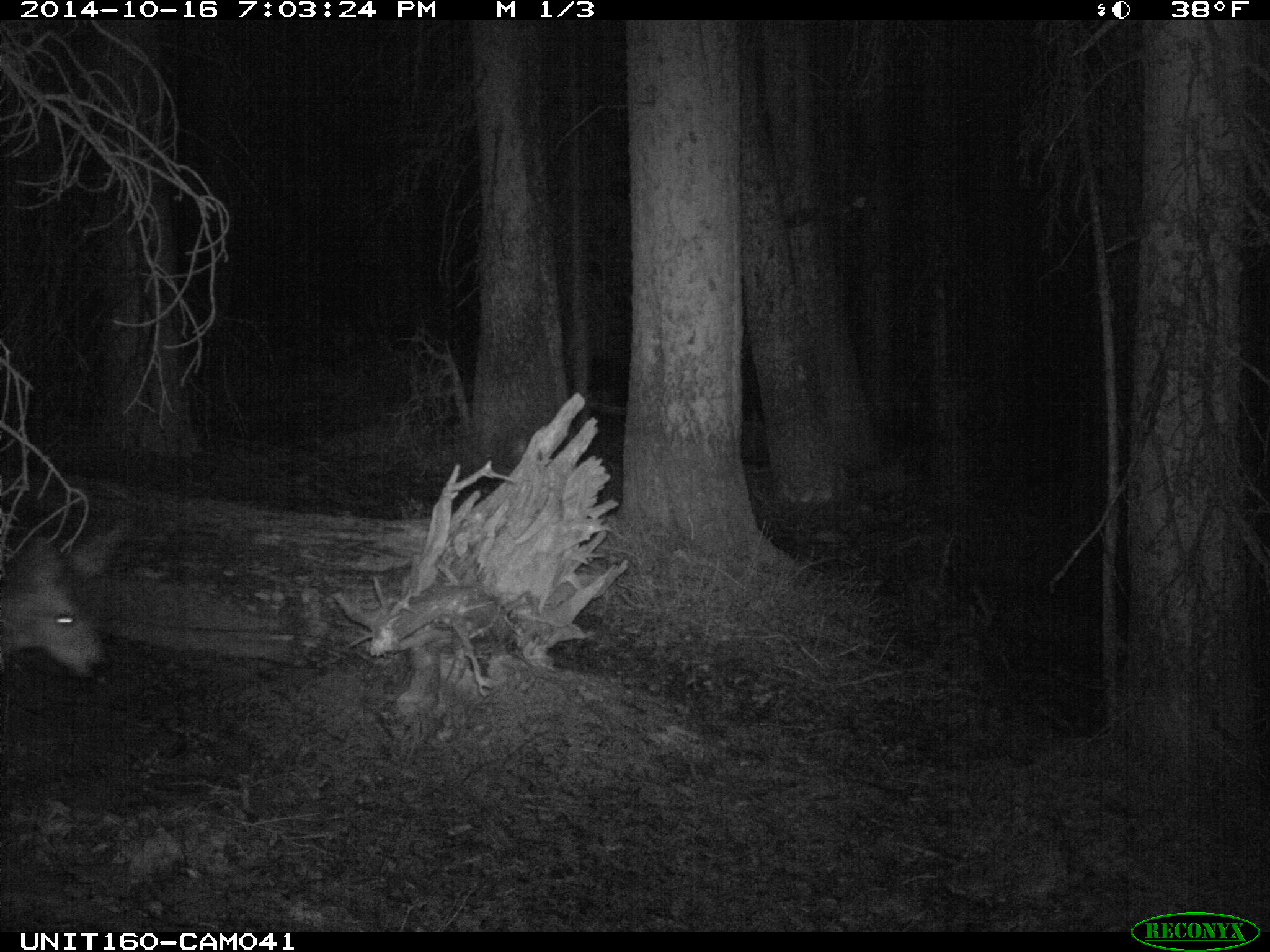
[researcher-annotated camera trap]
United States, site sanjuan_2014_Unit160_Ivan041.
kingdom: Animalia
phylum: Chordata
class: Mammalia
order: Artiodactyla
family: Cervidae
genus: Odocoileus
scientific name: Odocoileus hemionus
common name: mule deer